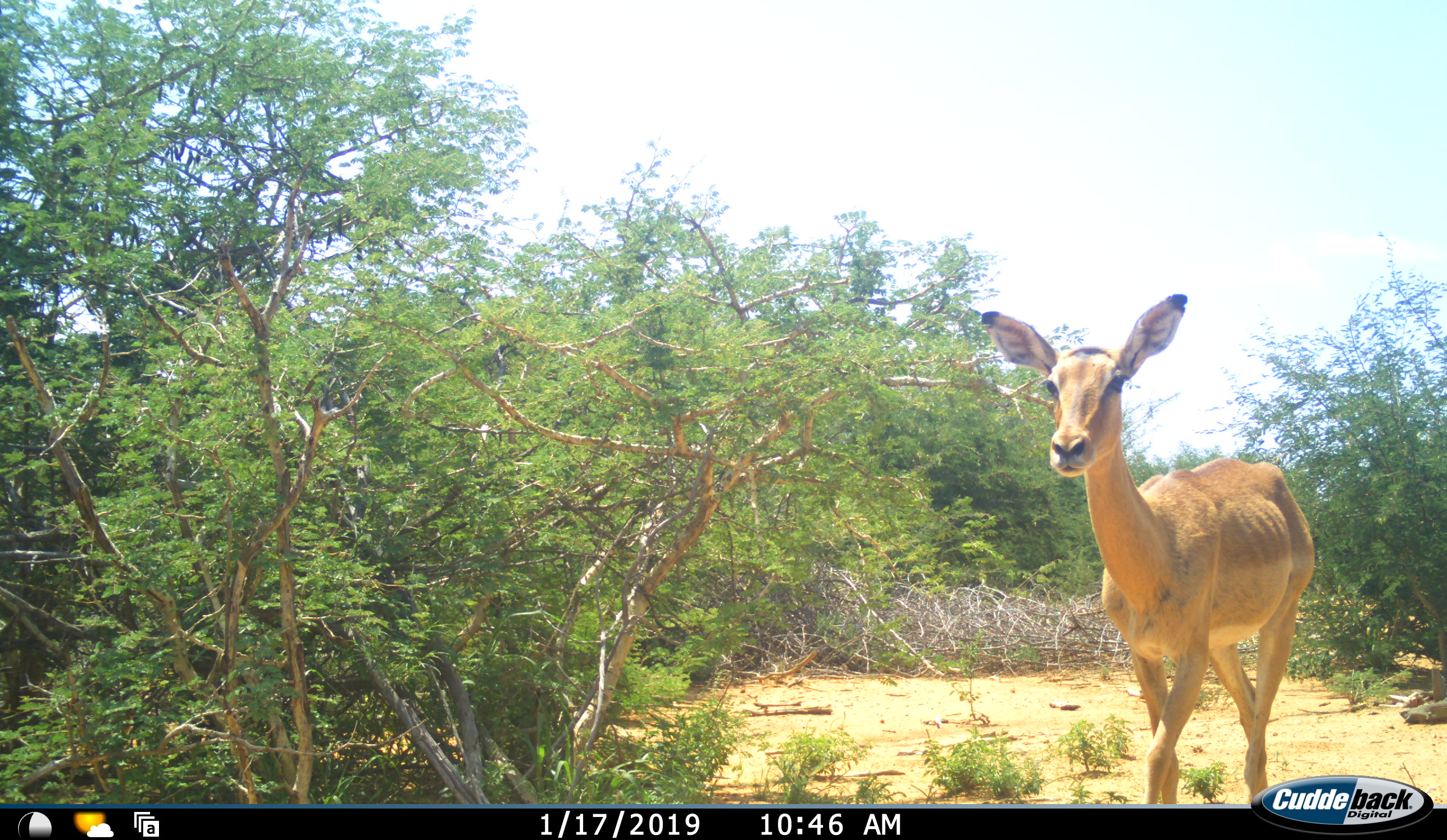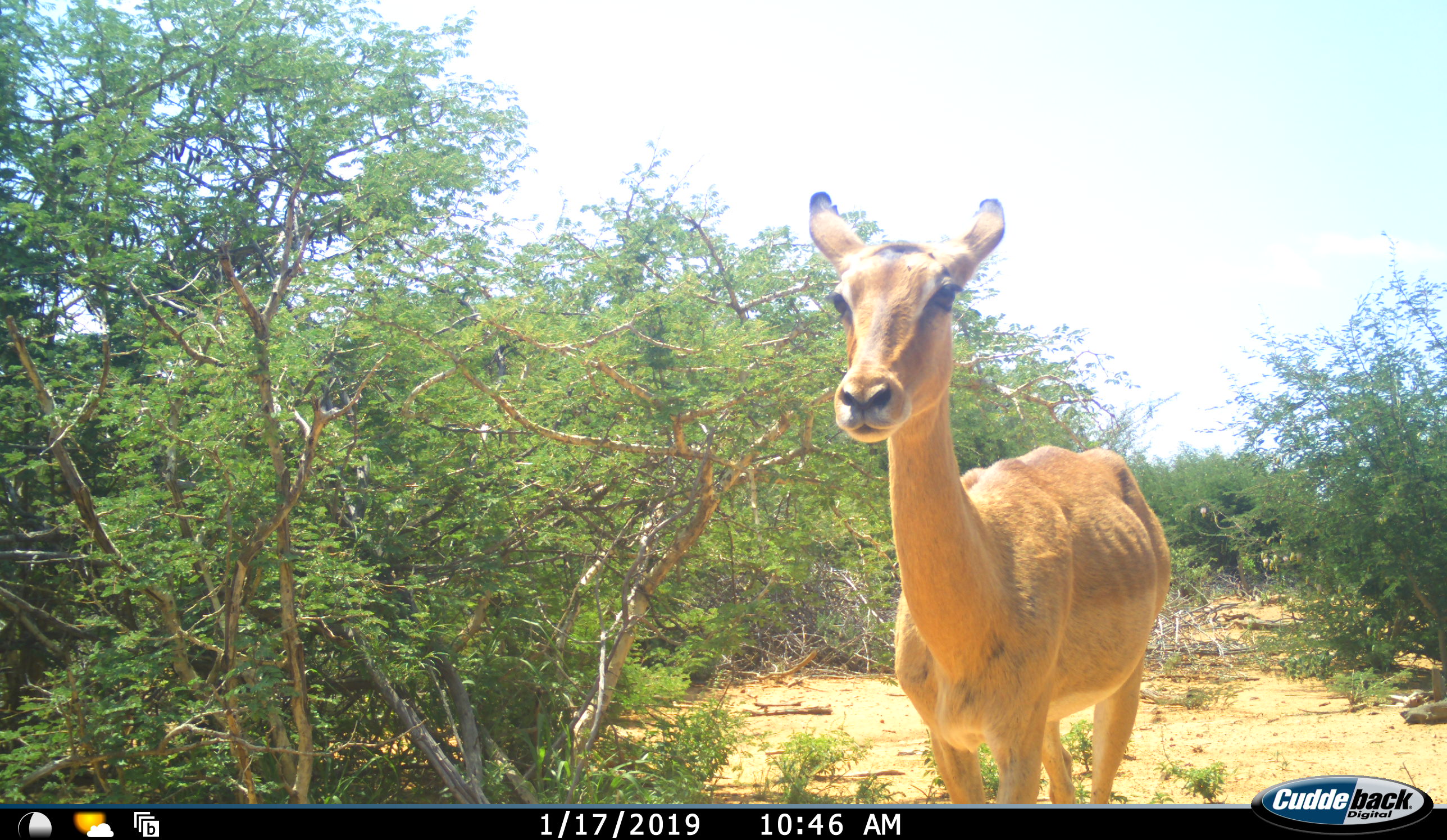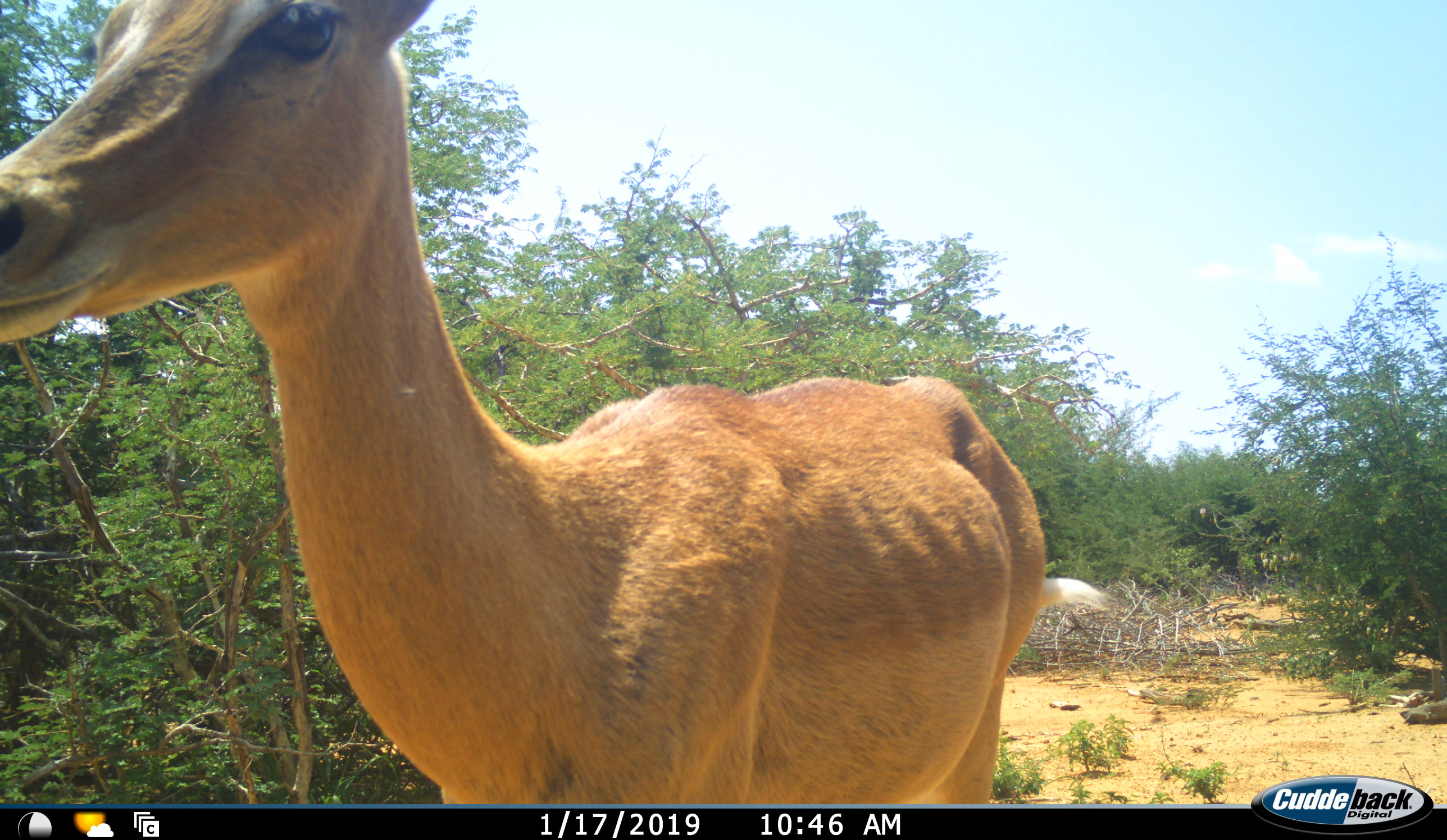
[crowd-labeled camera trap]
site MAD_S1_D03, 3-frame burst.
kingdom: Animalia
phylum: Chordata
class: Mammalia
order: Artiodactyla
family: Bovidae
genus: Aepyceros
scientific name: Aepyceros melampus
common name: impala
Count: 1.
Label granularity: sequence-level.